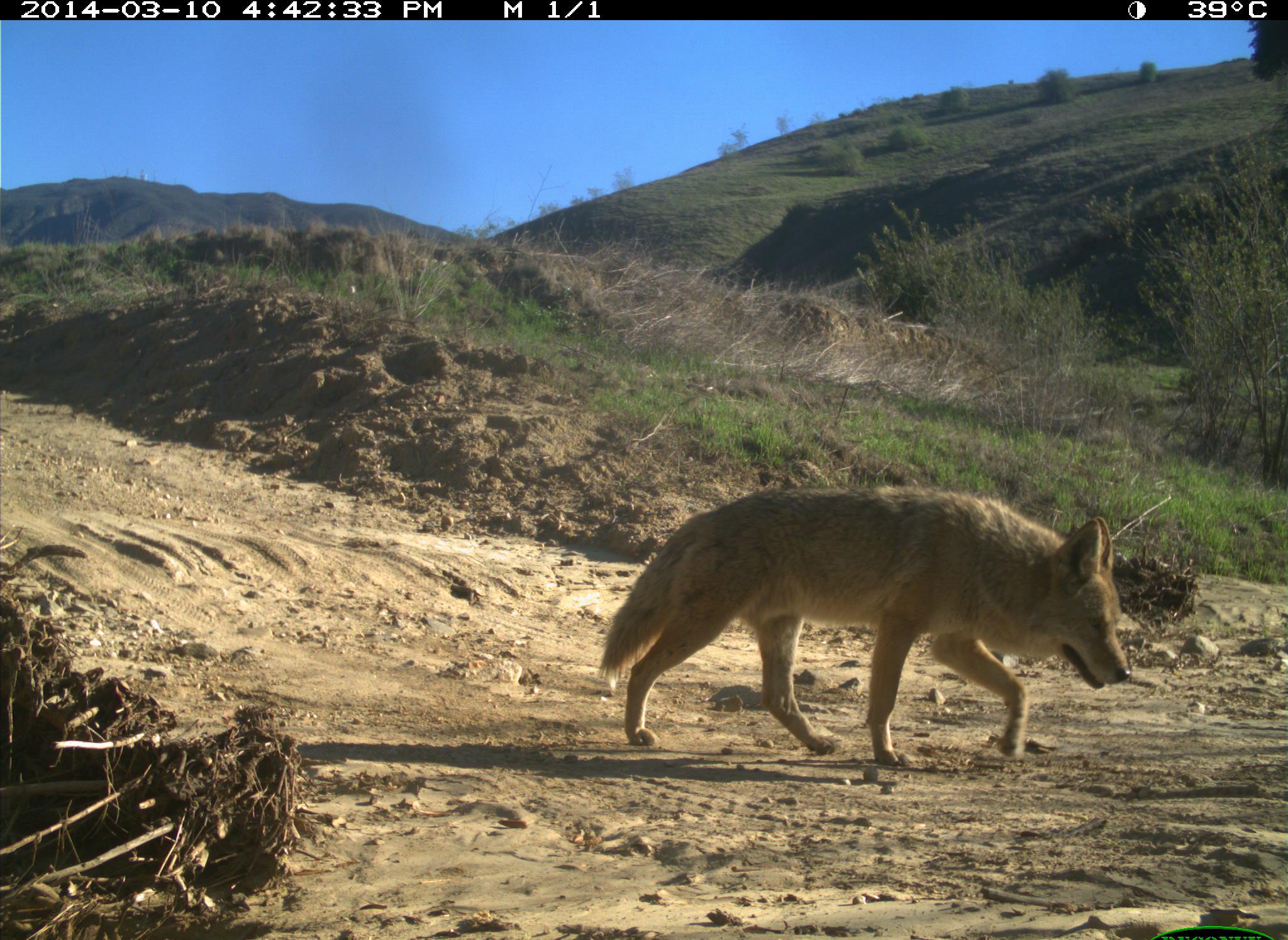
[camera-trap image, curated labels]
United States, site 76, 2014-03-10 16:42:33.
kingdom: Animalia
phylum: Chordata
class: Mammalia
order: Carnivora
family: Canidae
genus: Canis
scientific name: Canis latrans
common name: coyote